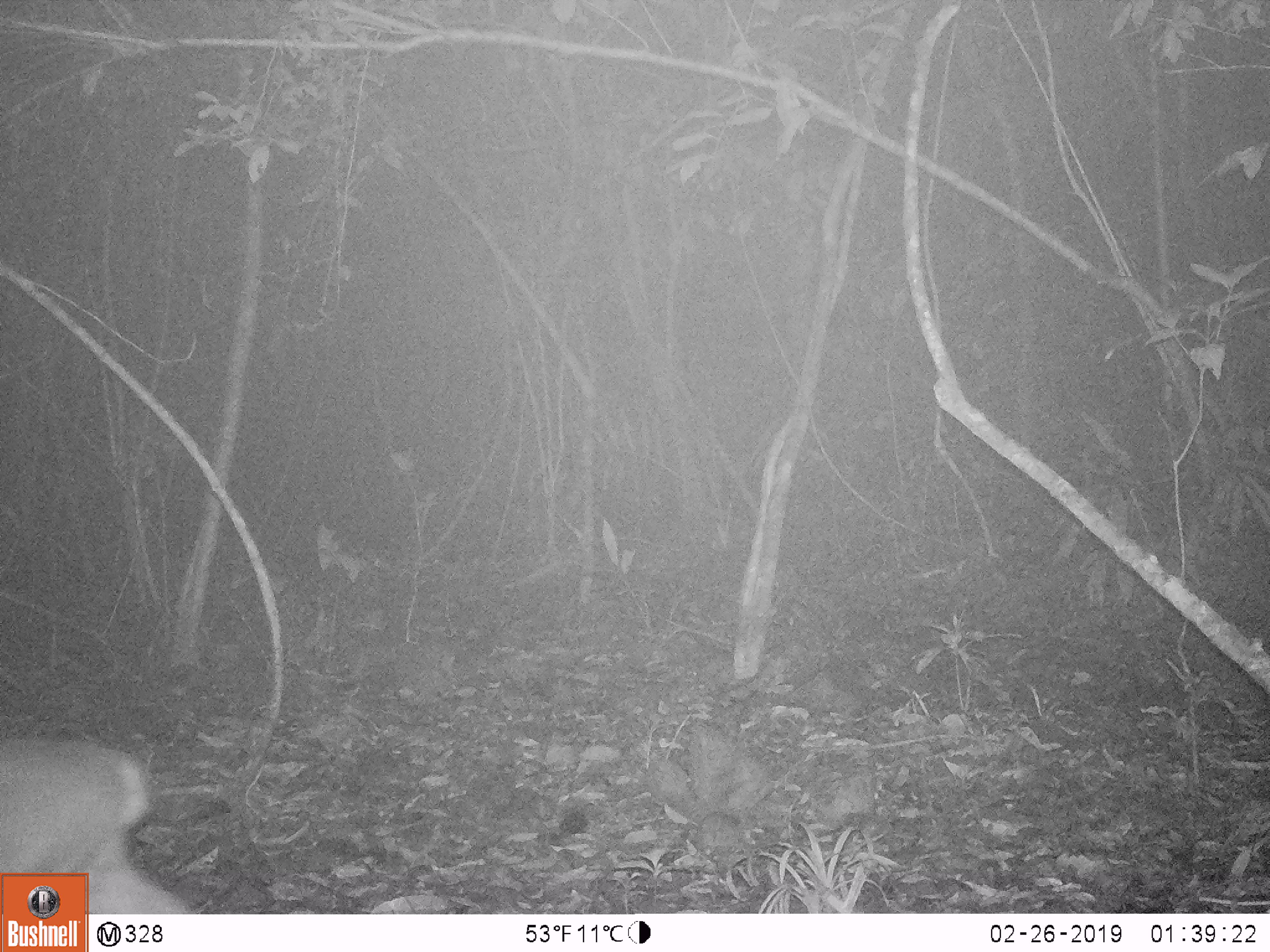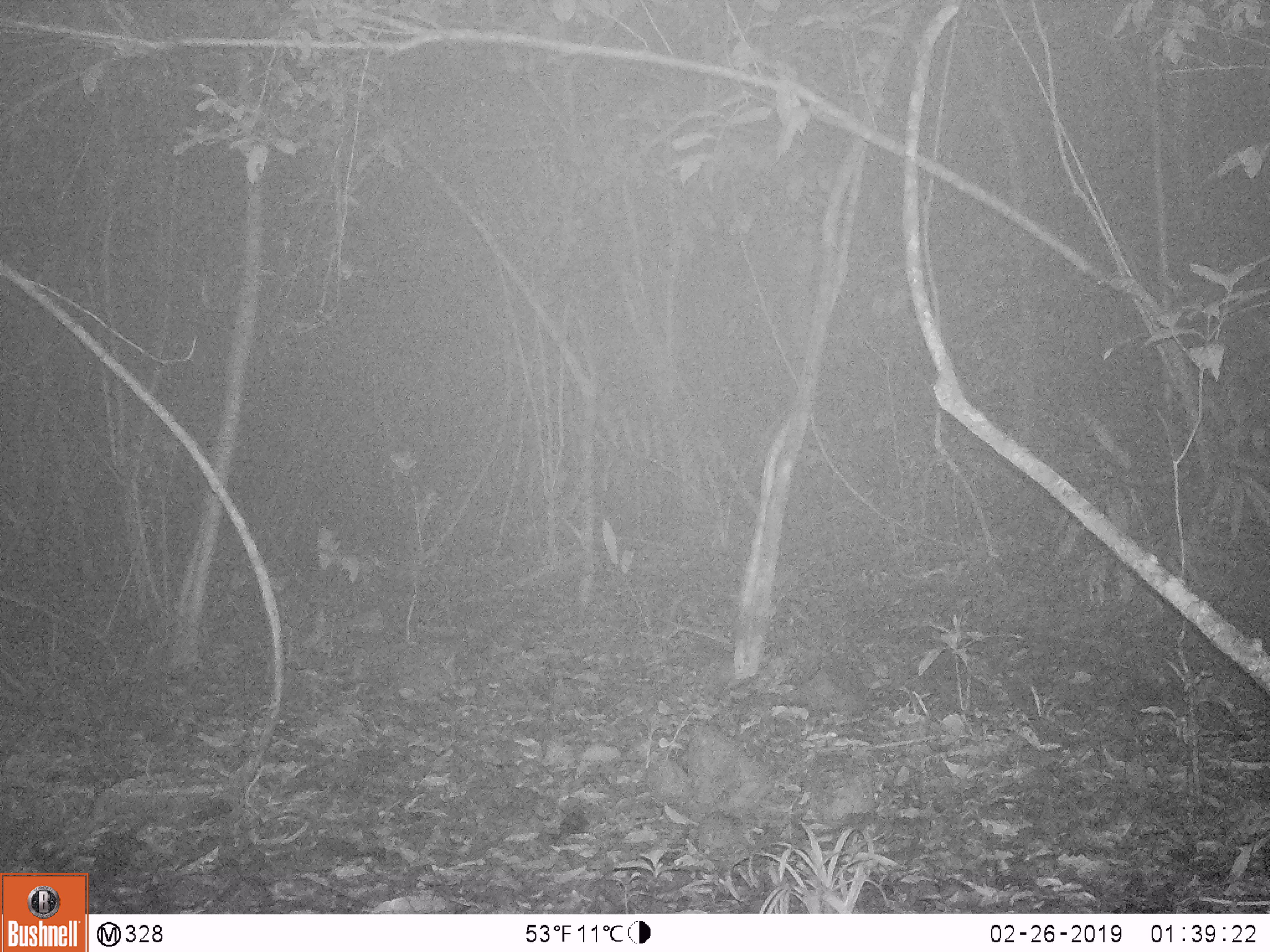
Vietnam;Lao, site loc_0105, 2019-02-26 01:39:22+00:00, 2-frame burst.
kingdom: Animalia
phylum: Chordata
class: Mammalia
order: Artiodactyla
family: Cervidae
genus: Muntiacus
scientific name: Muntiacus vuquangensis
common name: large-antlered muntjac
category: large antlered muntjac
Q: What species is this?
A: Large antlered muntjac (large-antlered muntjac) (Muntiacus vuquangensis).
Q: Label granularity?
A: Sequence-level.